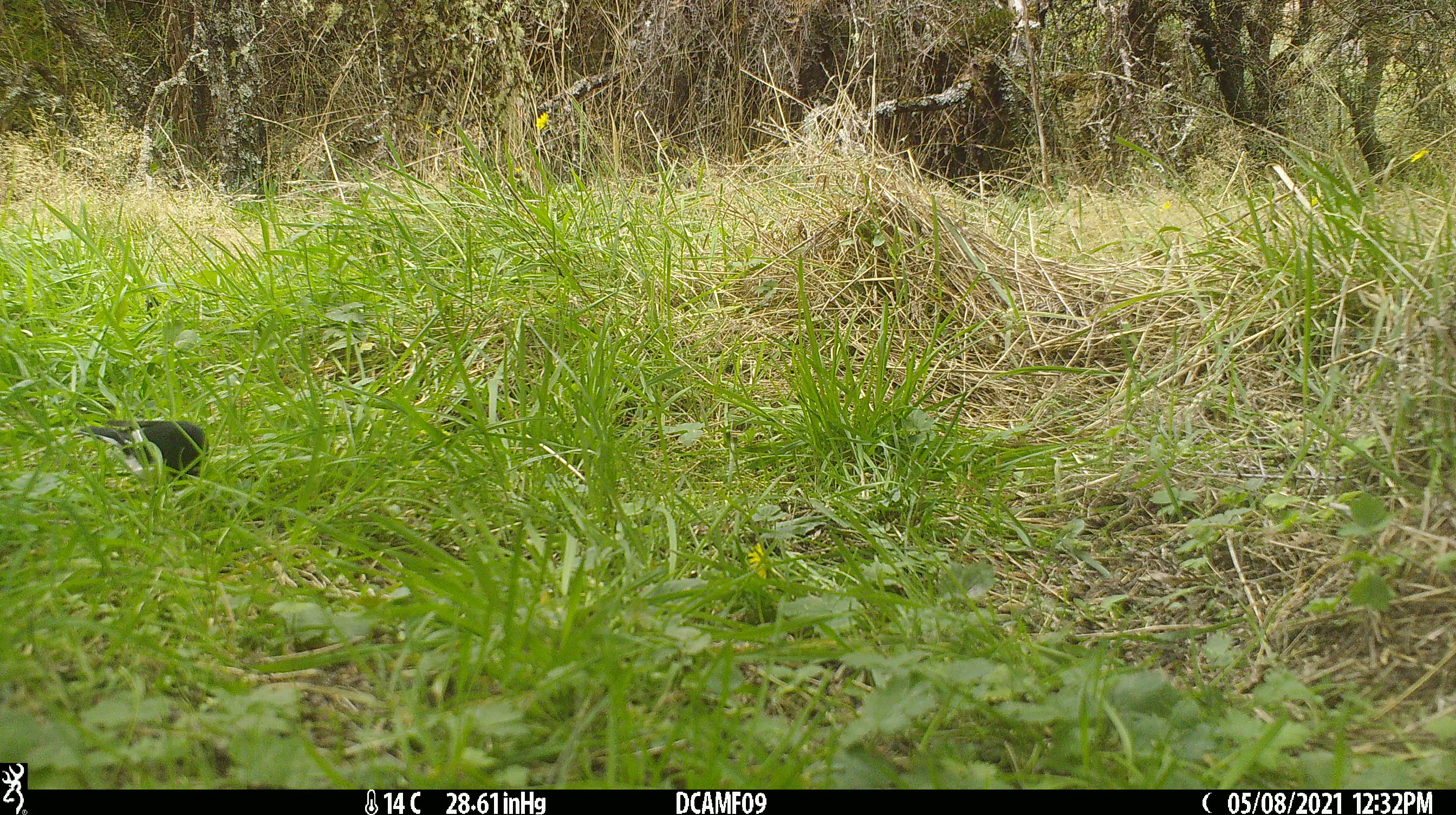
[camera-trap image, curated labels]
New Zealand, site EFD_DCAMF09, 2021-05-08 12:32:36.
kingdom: Animalia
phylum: Chordata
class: Aves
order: Passeriformes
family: Petroicidae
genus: Petroica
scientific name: Petroica macrocephala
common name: tomtit